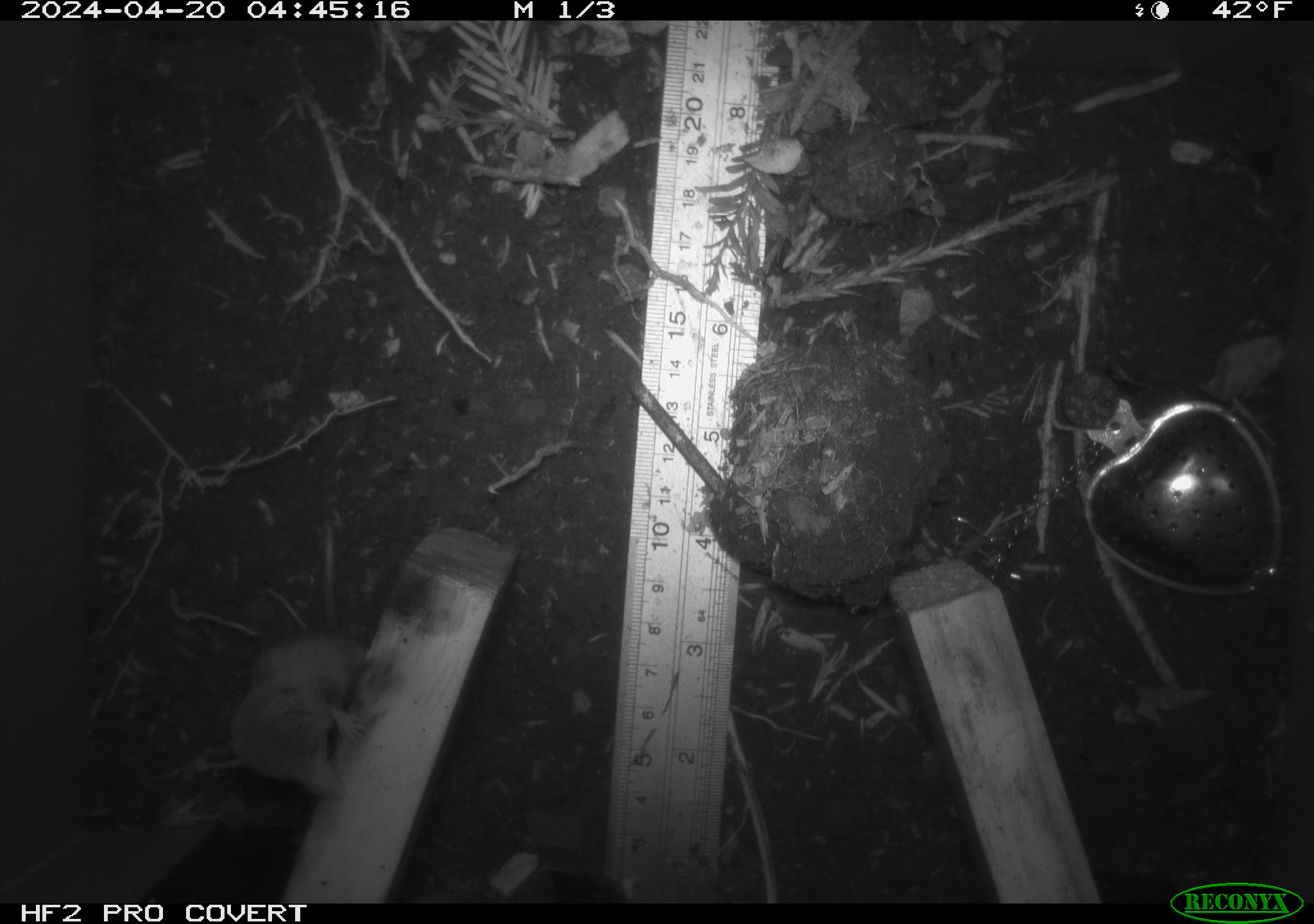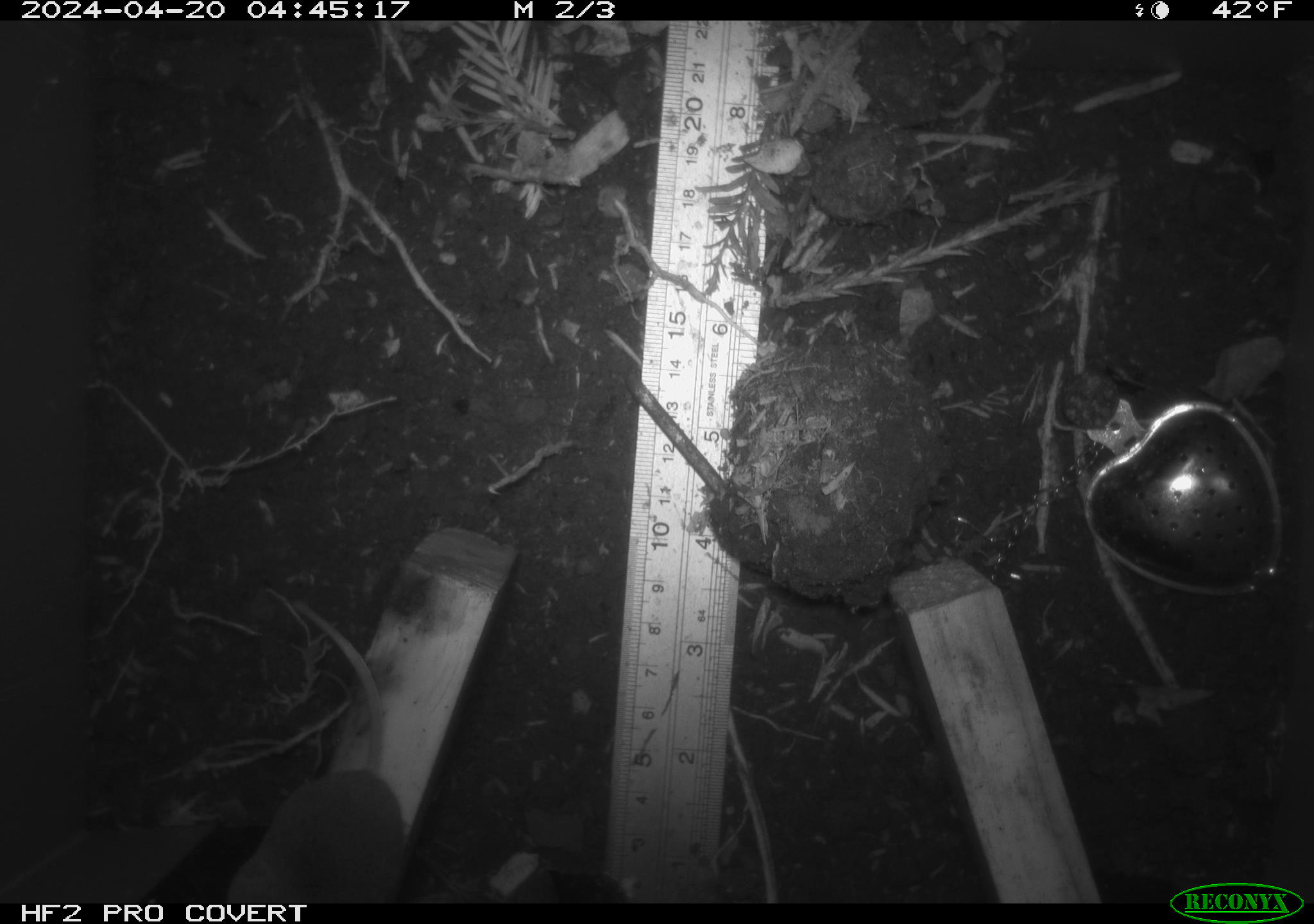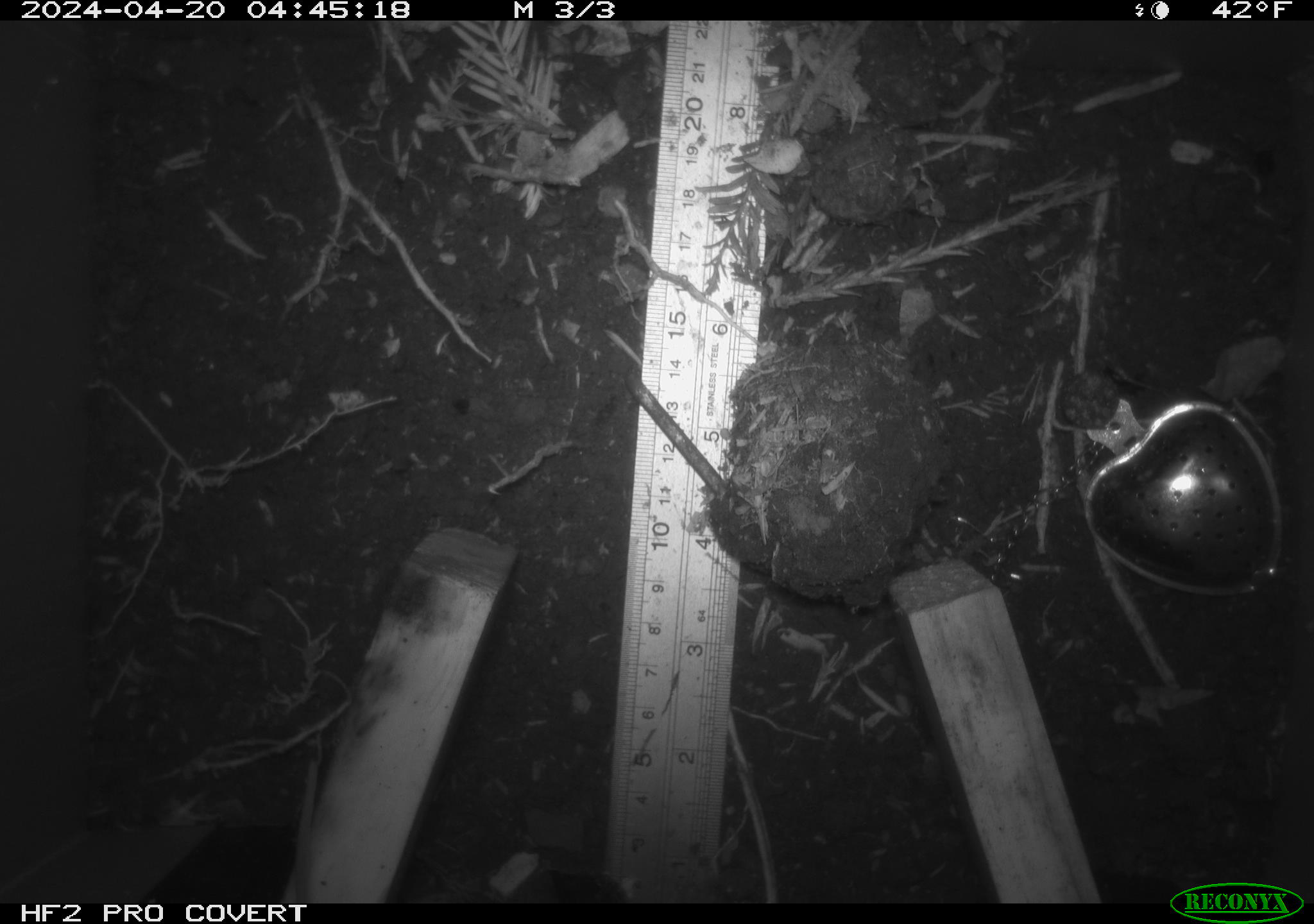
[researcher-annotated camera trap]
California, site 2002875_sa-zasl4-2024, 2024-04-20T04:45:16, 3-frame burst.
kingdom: Animalia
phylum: Chordata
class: Mammalia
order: Eulipotyphla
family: Soricidae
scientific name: Soricidae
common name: shrews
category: soricidae family